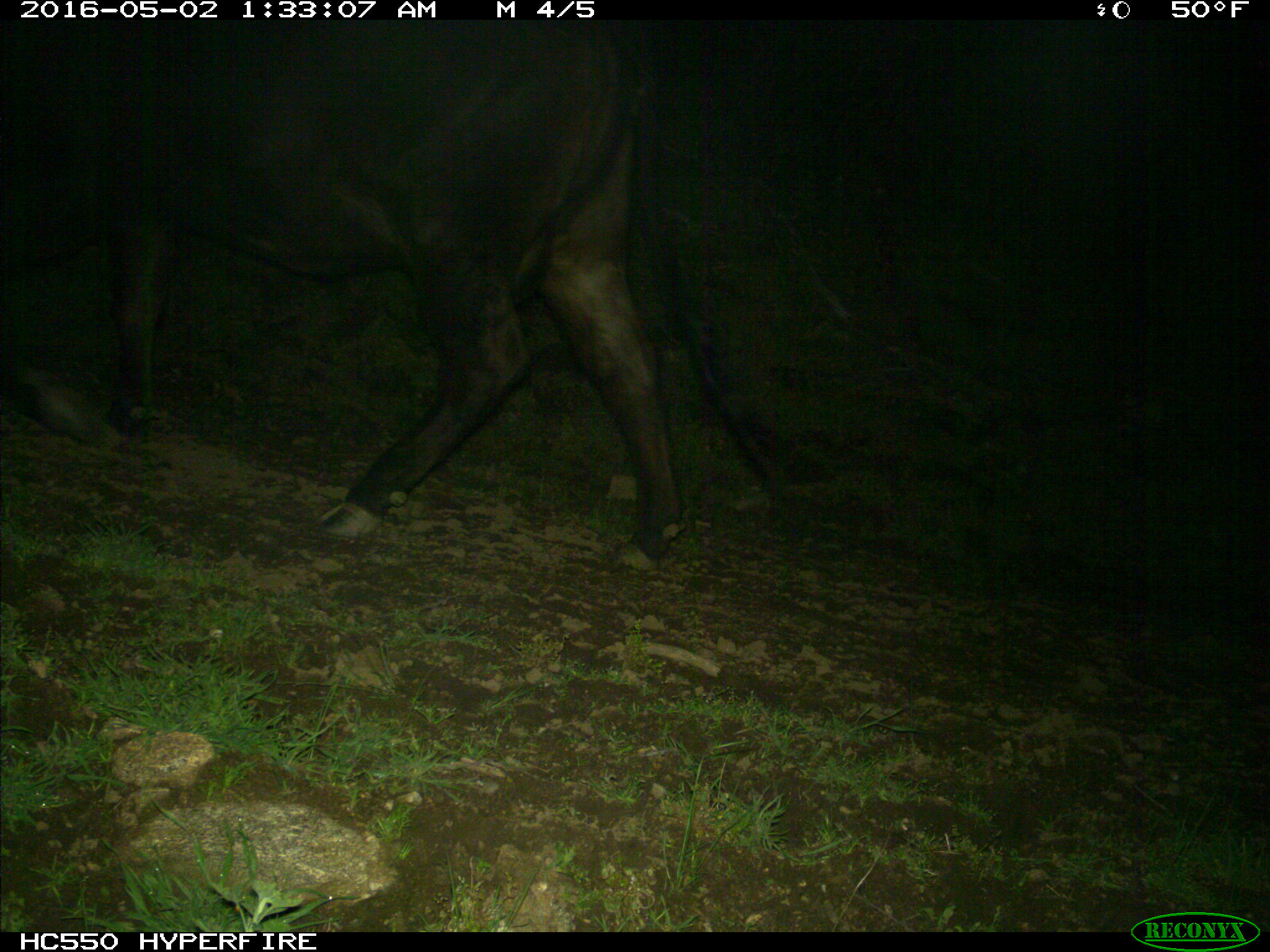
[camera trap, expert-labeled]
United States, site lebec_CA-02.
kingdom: Animalia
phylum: Chordata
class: Mammalia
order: Artiodactyla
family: Bovidae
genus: Bos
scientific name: Bos taurus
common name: domestic cow